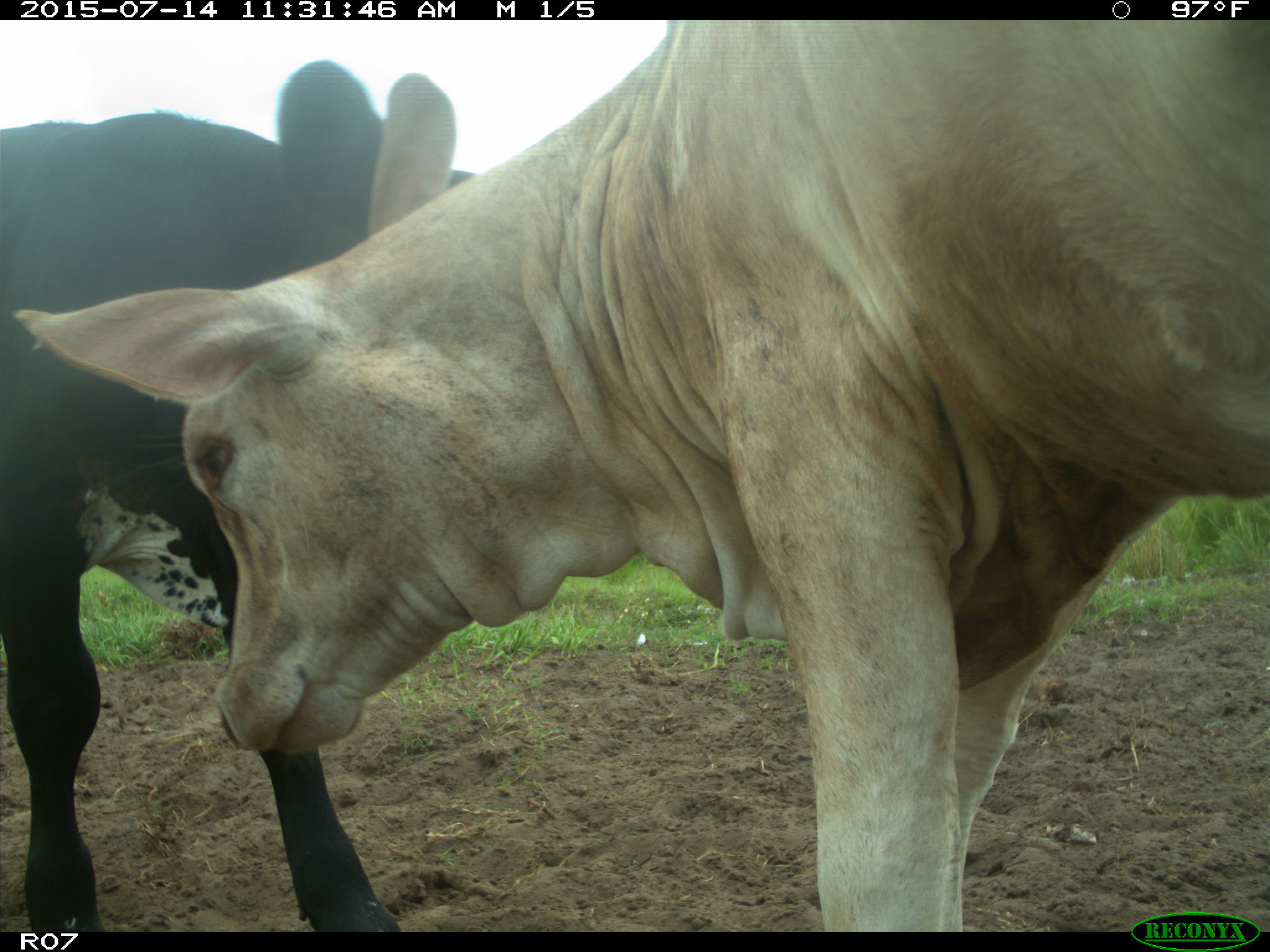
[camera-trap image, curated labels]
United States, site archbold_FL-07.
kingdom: Animalia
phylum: Chordata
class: Mammalia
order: Artiodactyla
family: Bovidae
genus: Bos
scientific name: Bos taurus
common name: domestic cow